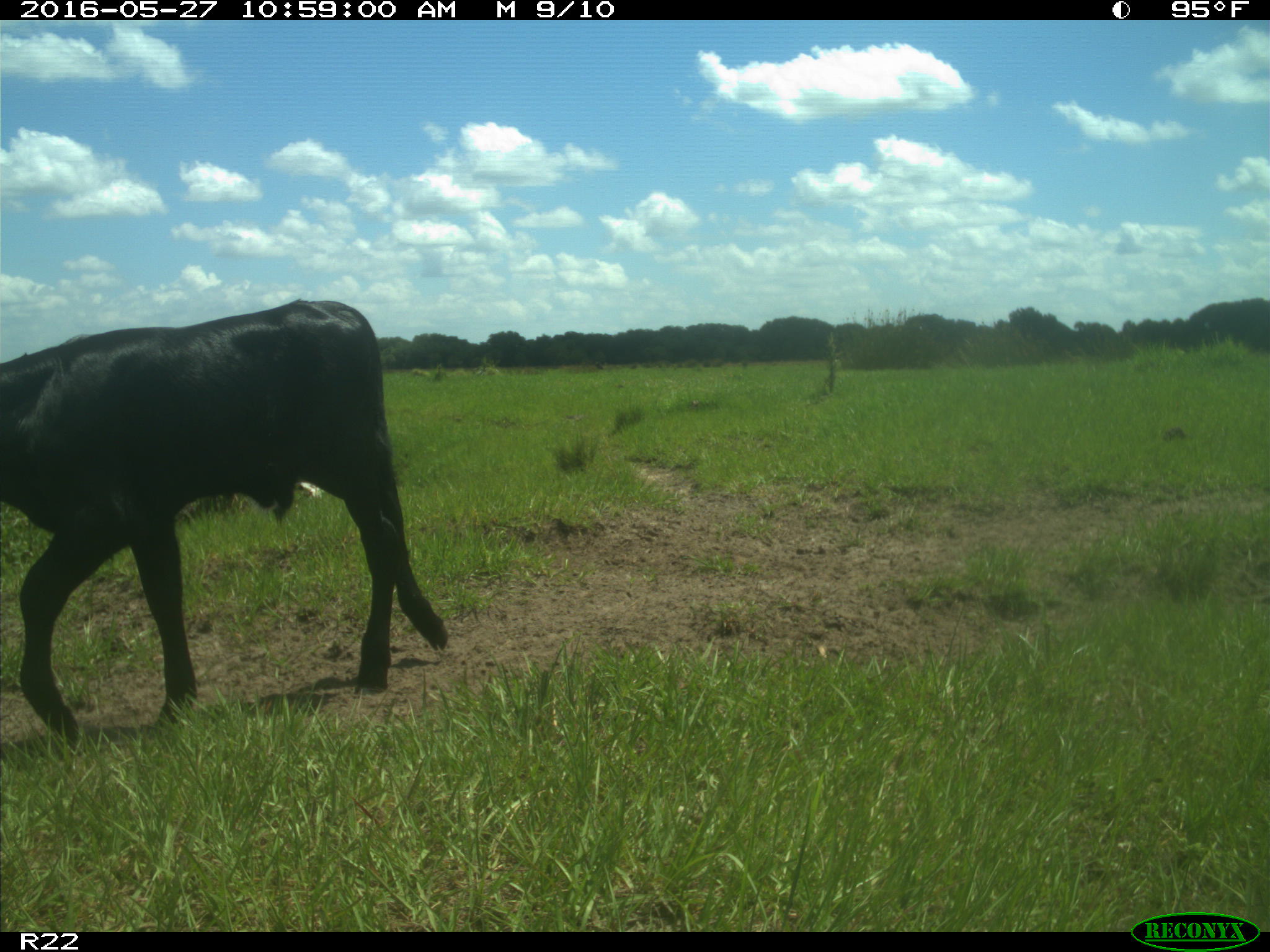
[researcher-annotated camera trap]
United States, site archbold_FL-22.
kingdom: Animalia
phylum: Chordata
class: Mammalia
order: Artiodactyla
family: Bovidae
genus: Bos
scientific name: Bos taurus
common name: domestic cow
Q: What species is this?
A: Bos taurus (domestic cow).